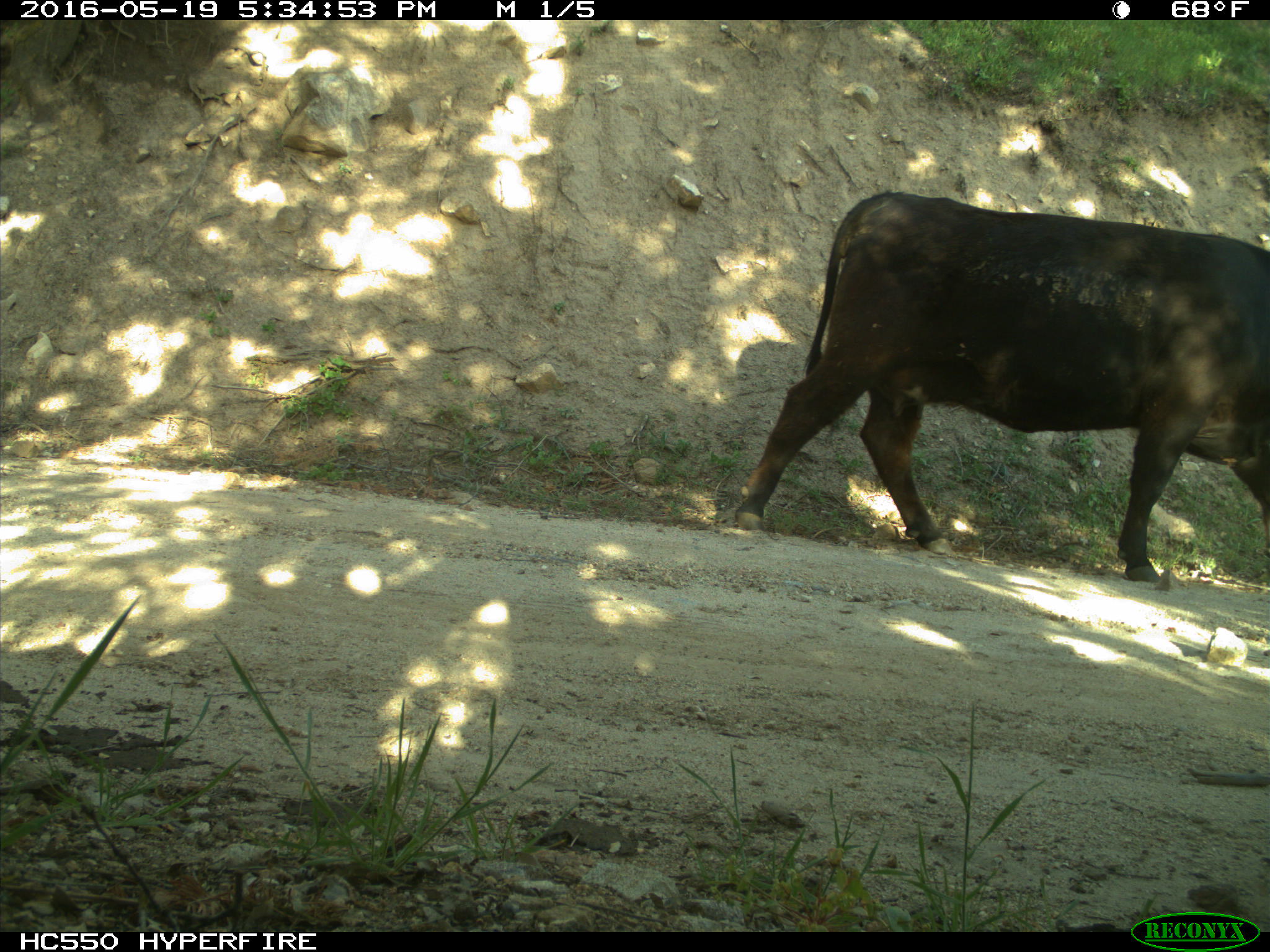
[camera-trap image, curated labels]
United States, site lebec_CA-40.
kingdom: Animalia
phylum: Chordata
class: Mammalia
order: Artiodactyla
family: Bovidae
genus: Bos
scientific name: Bos taurus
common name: domestic cow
Bos taurus (domestic cow).